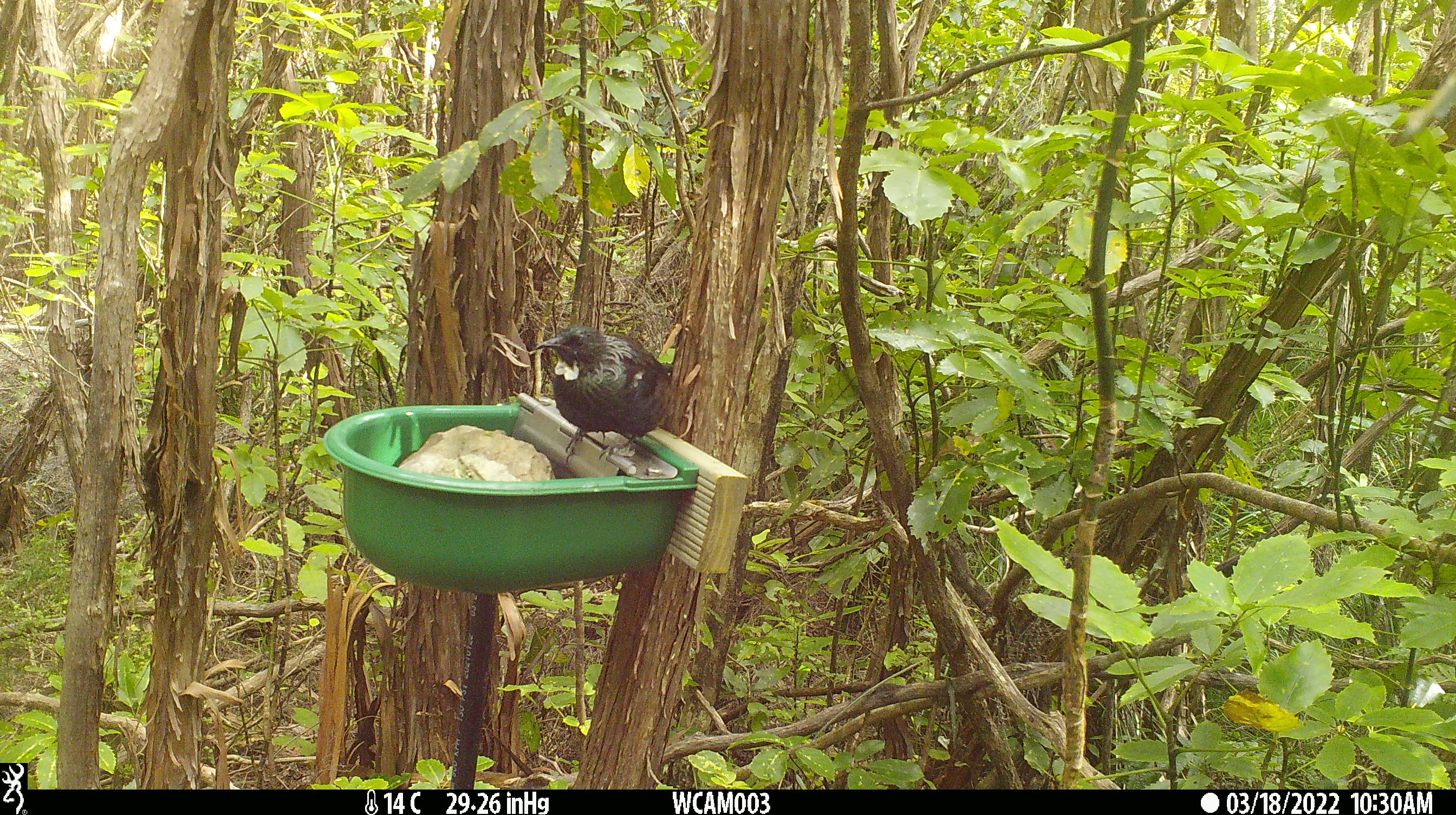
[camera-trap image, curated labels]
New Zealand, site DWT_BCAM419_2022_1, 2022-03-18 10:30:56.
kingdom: Animalia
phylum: Chordata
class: Aves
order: Passeriformes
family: Meliphagidae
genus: Prosthemadera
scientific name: Prosthemadera novaeseelandiae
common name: tui